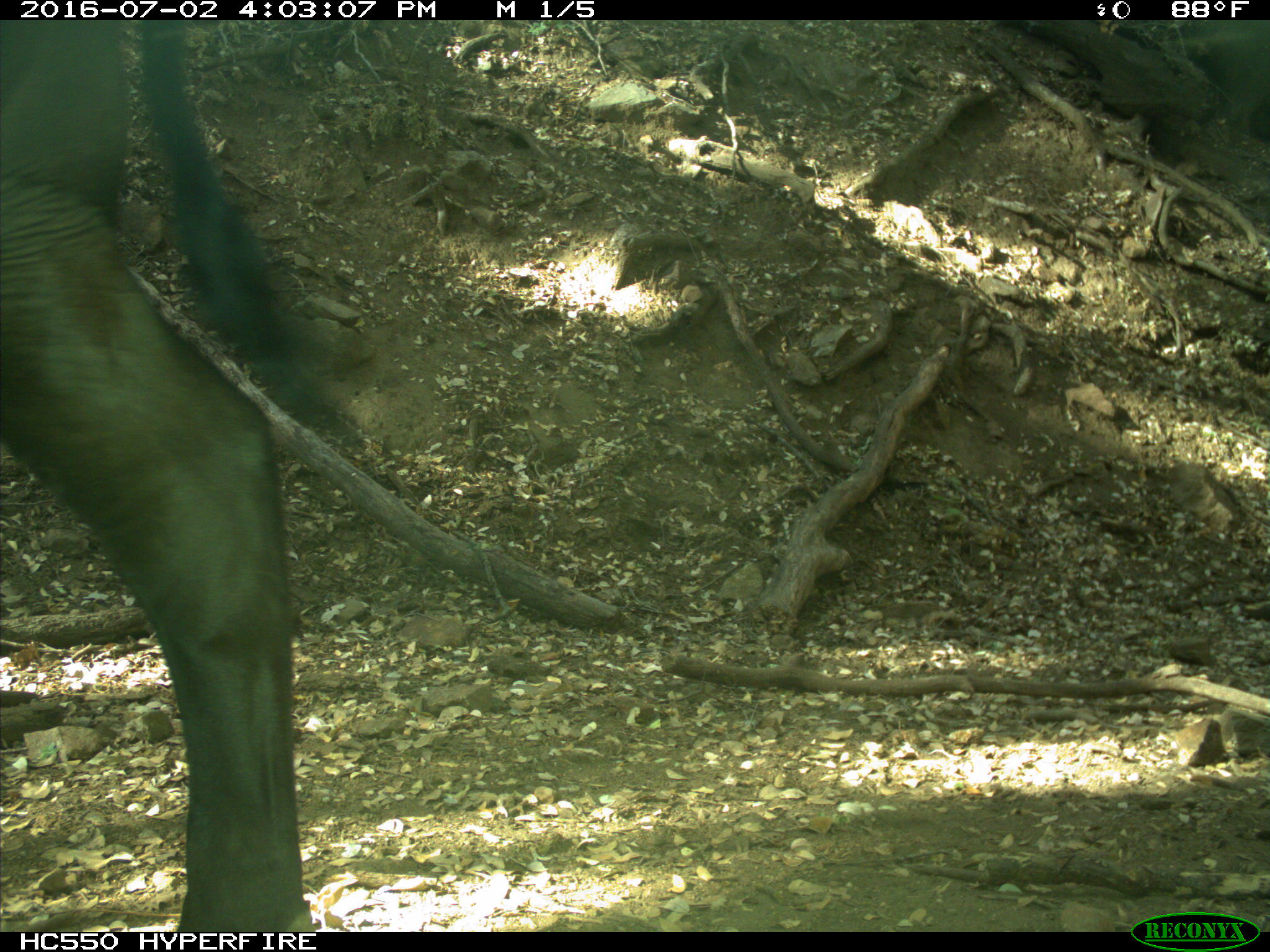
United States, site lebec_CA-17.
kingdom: Animalia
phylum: Chordata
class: Mammalia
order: Artiodactyla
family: Bovidae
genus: Bos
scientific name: Bos taurus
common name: domestic cow